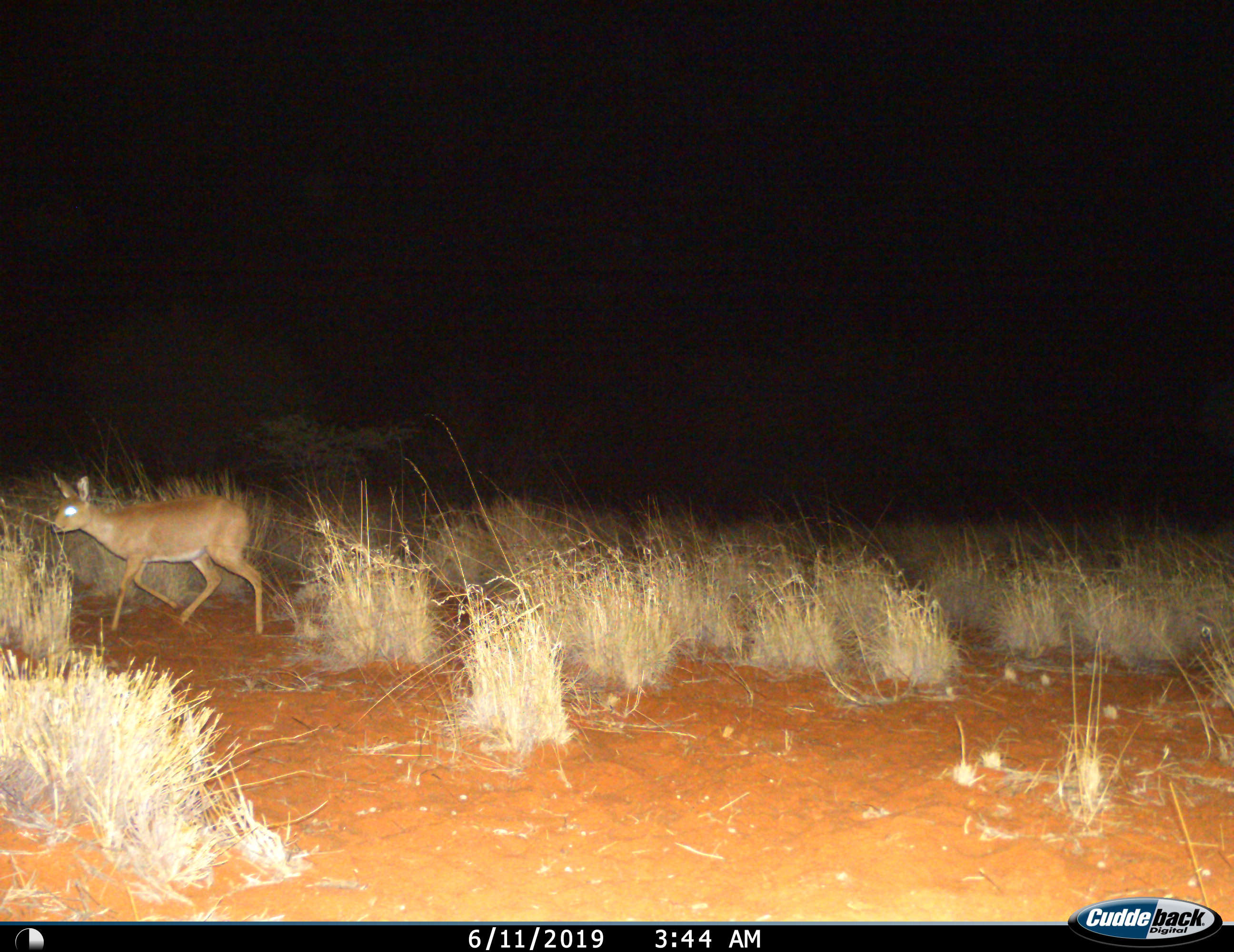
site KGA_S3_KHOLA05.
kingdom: Animalia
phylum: Chordata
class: Mammalia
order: Artiodactyla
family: Bovidae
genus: Raphicerus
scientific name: Raphicerus campestris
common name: steenbok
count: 1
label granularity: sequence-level